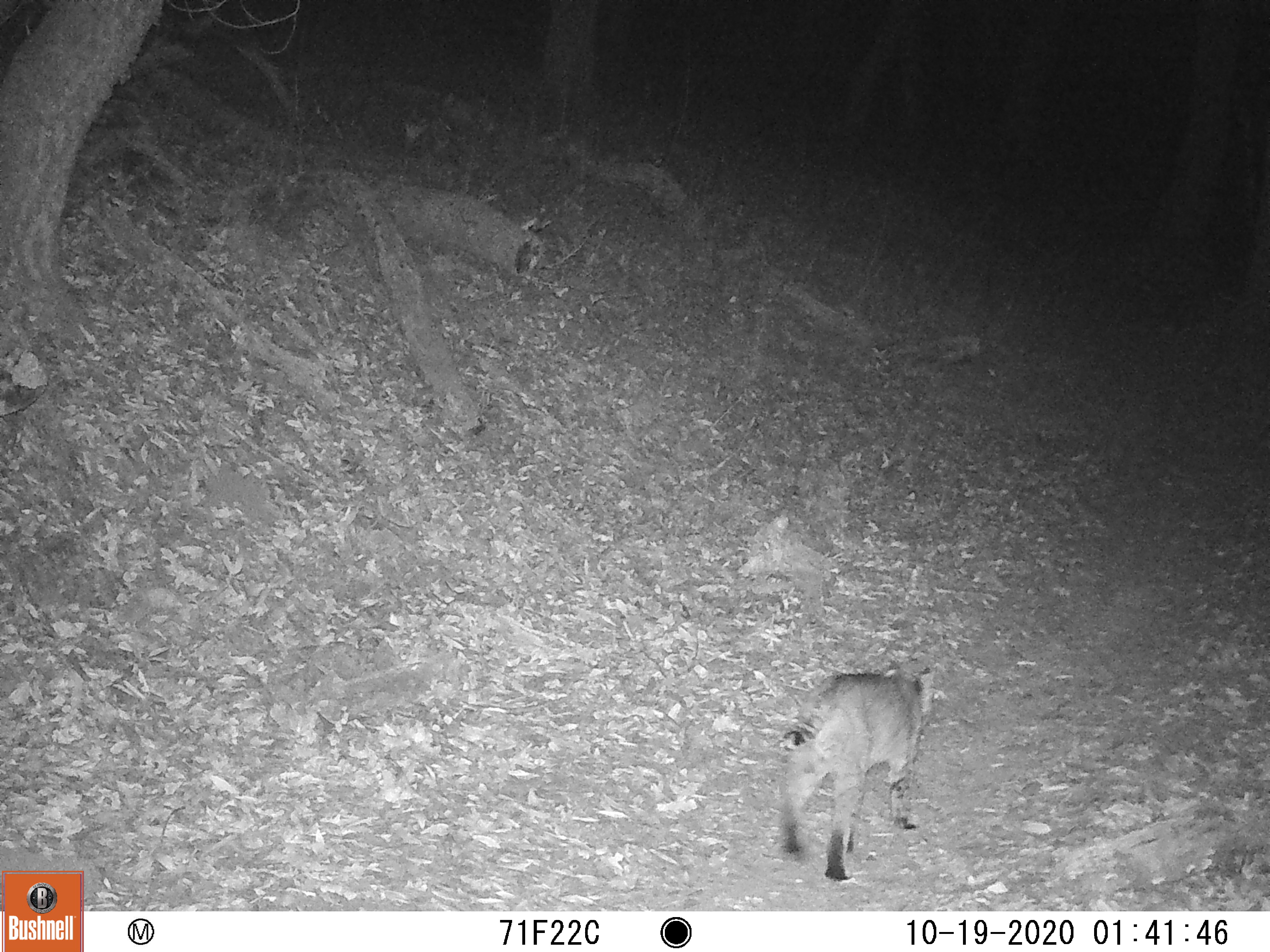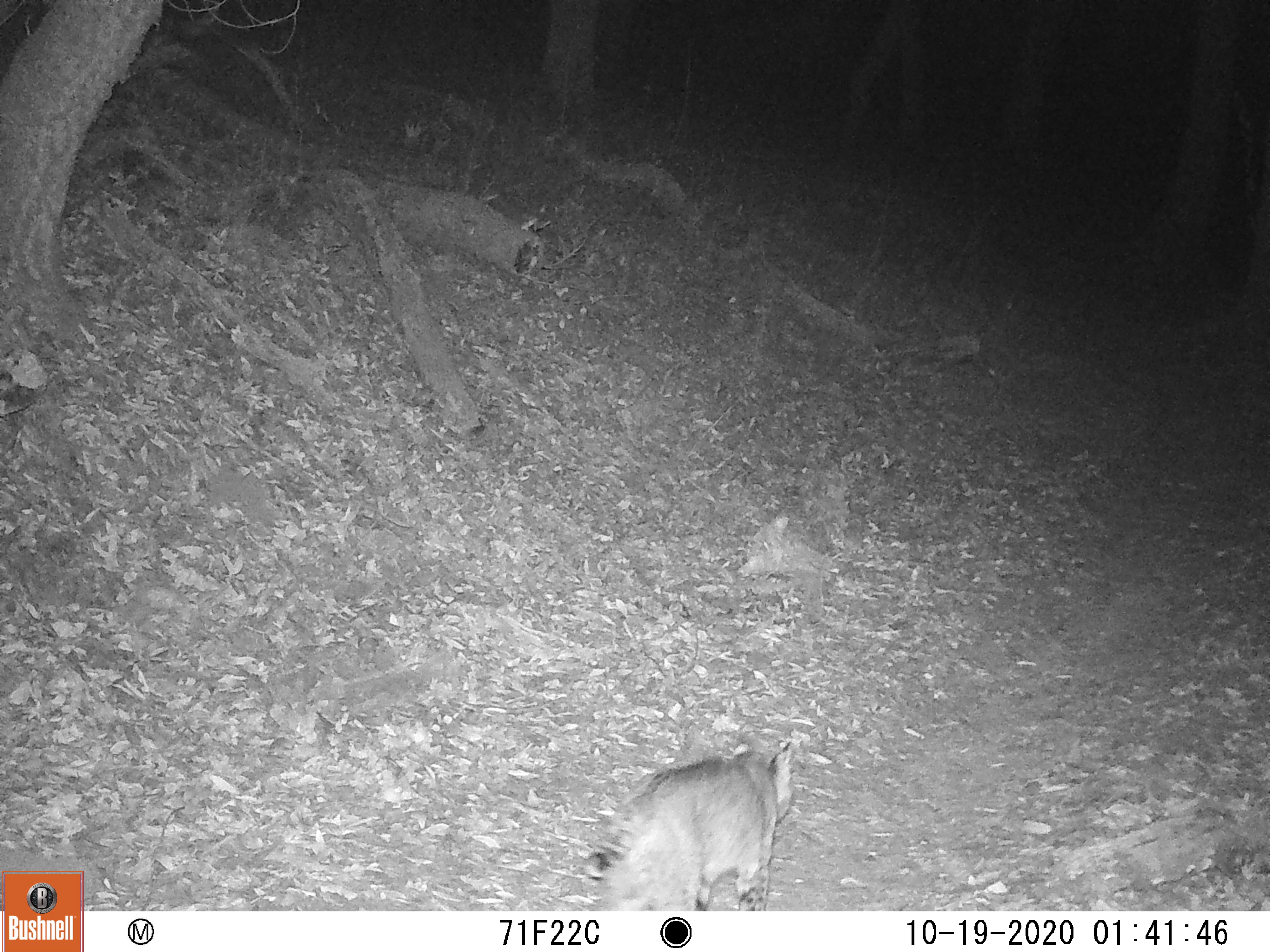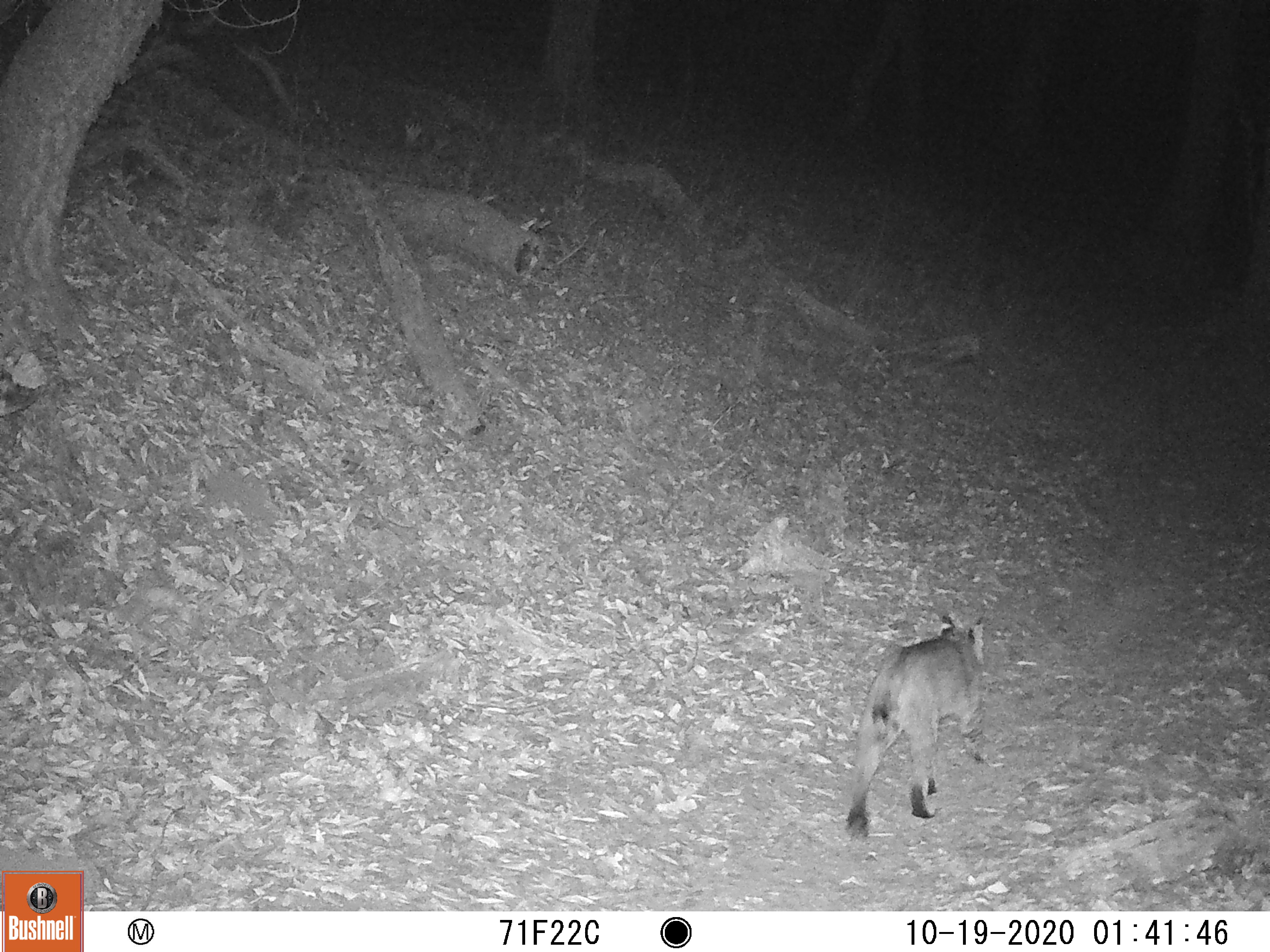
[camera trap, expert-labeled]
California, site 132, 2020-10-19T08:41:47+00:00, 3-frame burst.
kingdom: Animalia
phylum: Chordata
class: Mammalia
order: Carnivora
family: Felidae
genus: Lynx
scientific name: Lynx rufus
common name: bobcat